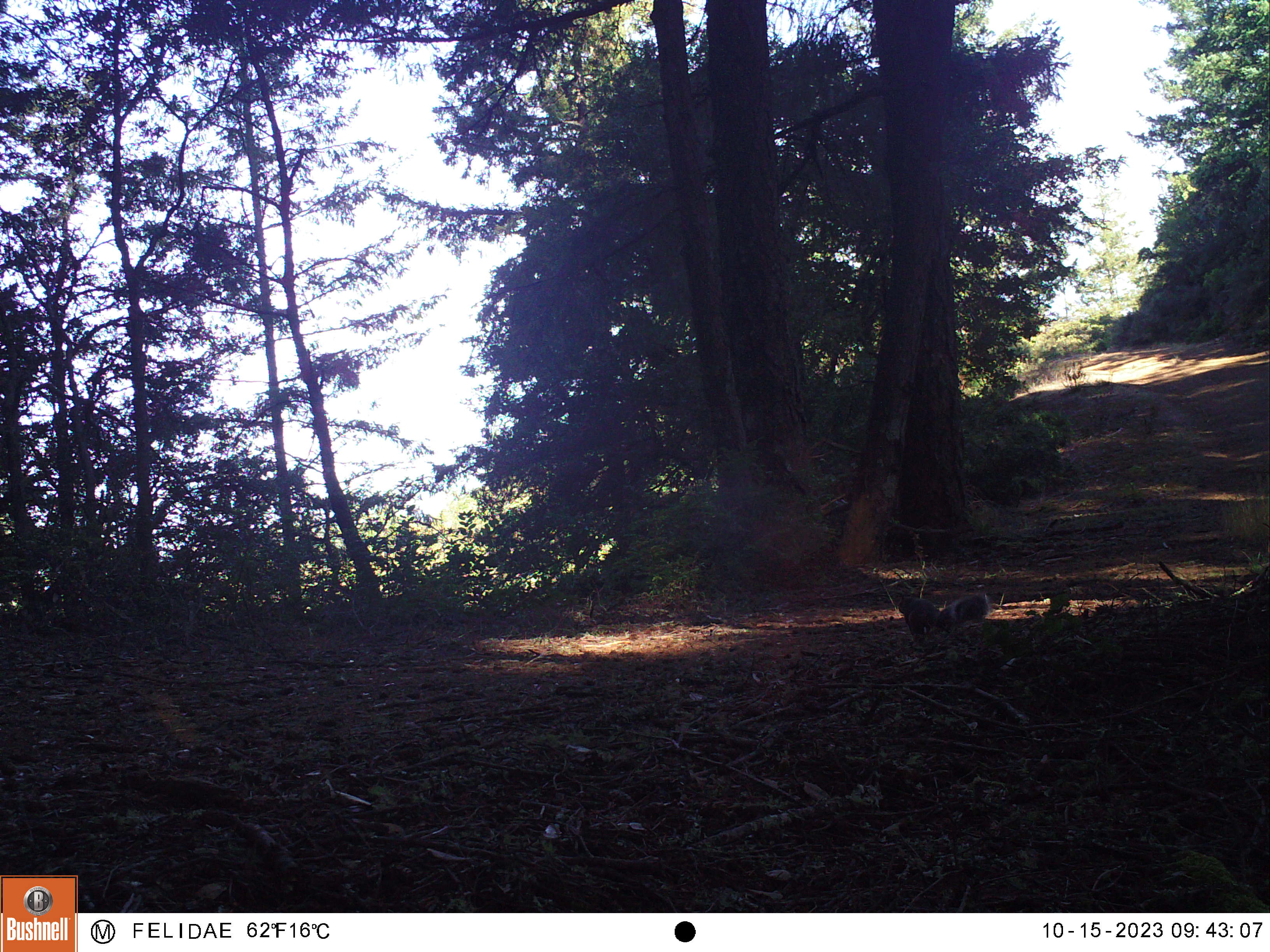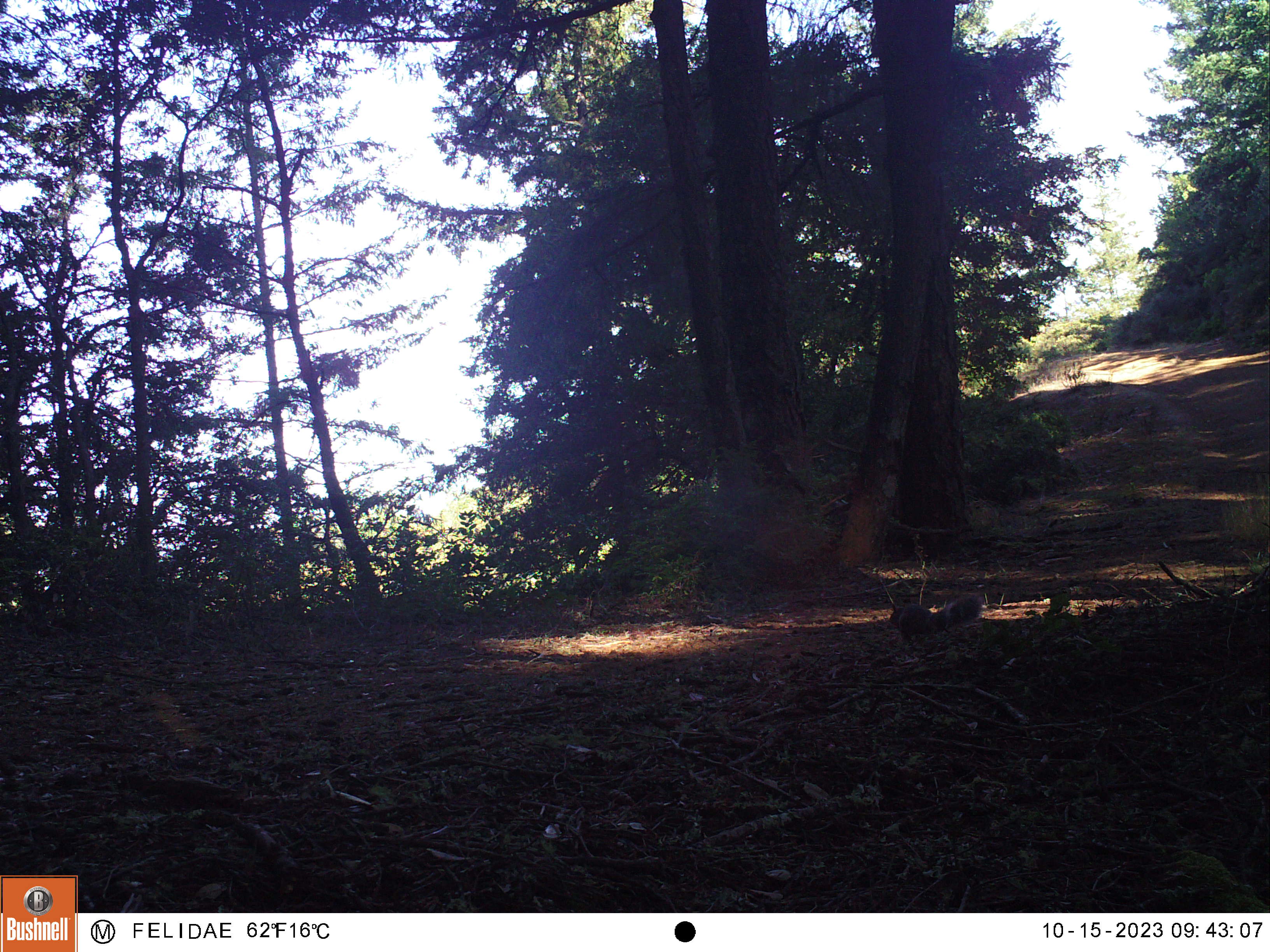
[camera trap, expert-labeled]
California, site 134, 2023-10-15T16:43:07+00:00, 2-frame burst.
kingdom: Animalia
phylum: Chordata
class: Mammalia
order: Rodentia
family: Sciuridae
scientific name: Sciuridae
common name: squirrel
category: unknown squirrel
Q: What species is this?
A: Unknown squirrel (squirrel) (Sciuridae).